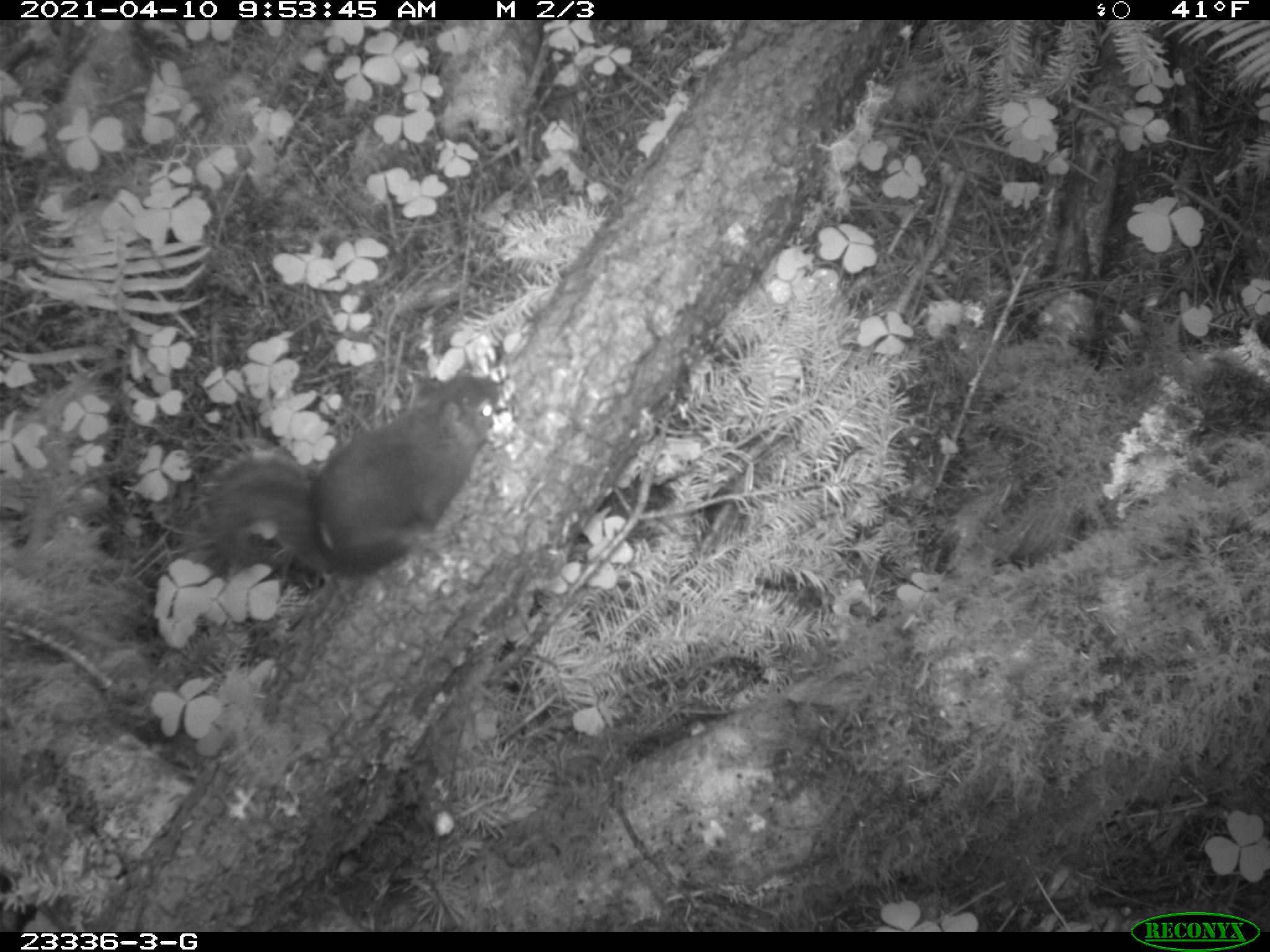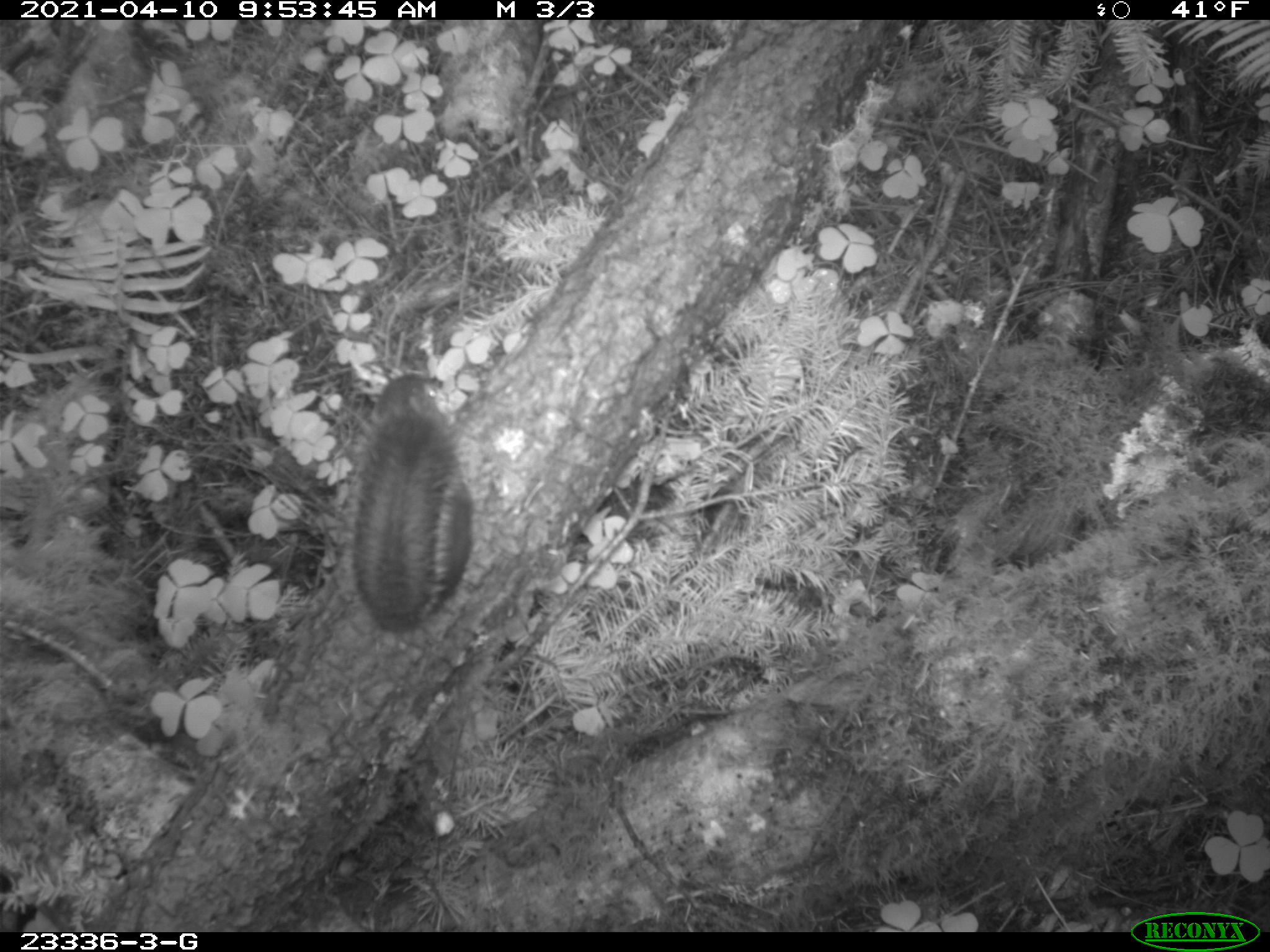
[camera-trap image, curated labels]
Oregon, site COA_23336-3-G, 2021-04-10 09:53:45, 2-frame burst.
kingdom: Animalia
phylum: Chordata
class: Mammalia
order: Rodentia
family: Sciuridae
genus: Tamiasciurus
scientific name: Tamiasciurus douglasii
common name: douglas squirrel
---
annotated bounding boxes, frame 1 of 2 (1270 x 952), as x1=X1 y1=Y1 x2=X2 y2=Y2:
douglas squirrel: x1=181 y1=365 x2=508 y2=588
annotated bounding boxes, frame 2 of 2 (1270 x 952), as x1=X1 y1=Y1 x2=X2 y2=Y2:
douglas squirrel: x1=350 y1=371 x2=478 y2=629